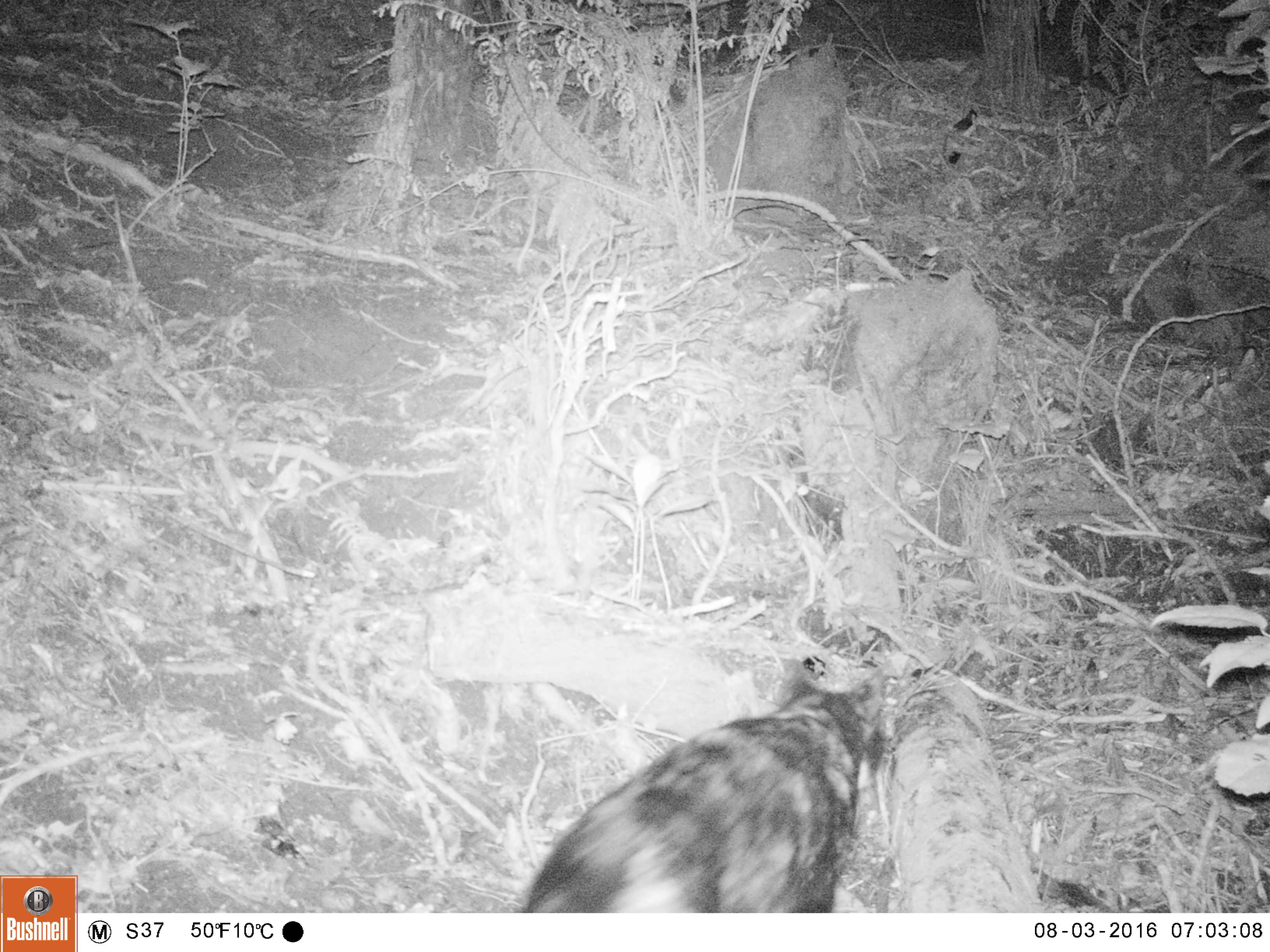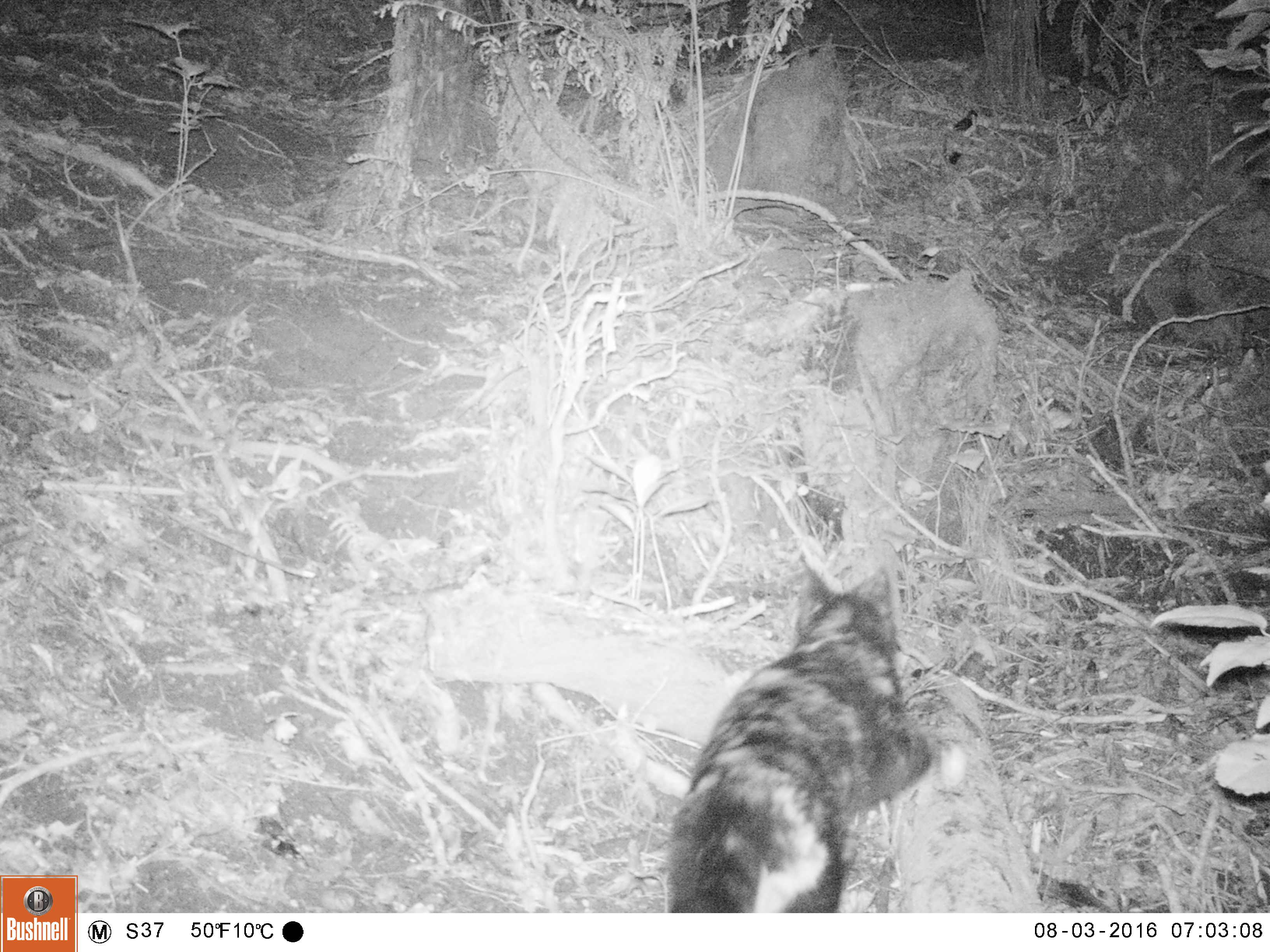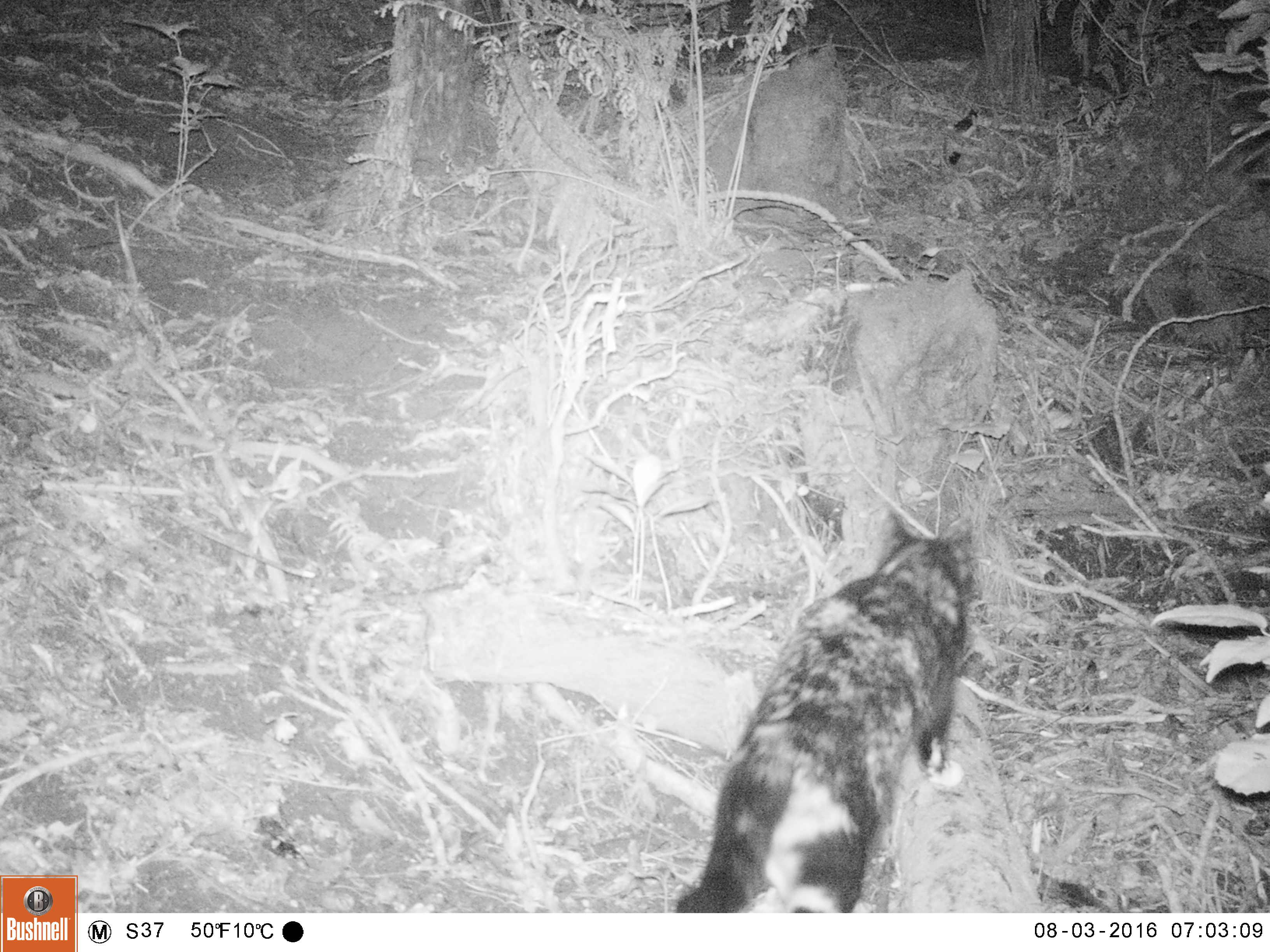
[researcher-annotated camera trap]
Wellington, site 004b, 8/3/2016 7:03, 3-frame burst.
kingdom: Animalia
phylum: Chordata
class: Mammalia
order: Carnivora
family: Felidae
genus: Felis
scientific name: Felis catus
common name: cat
Cat (Felis catus).